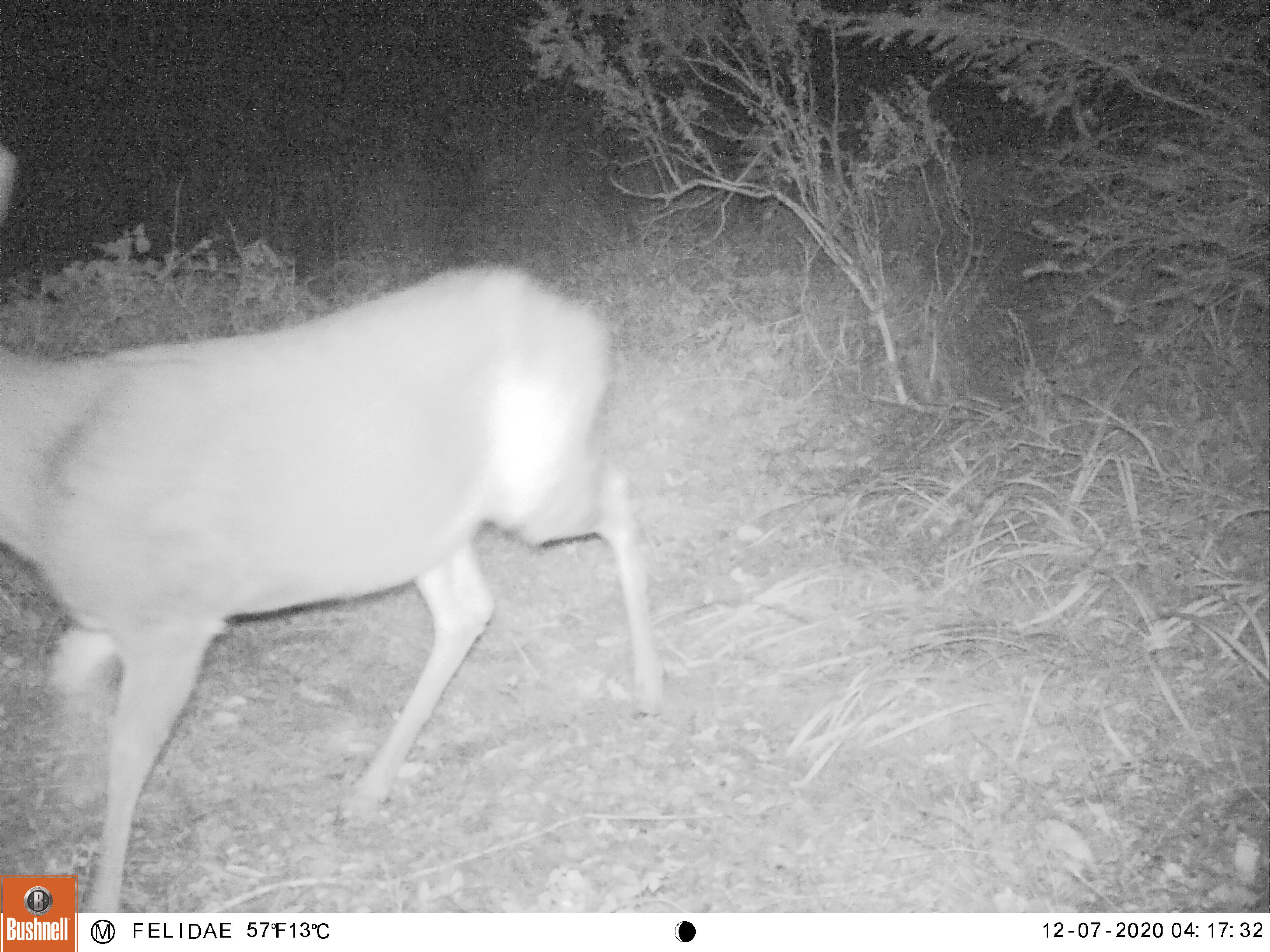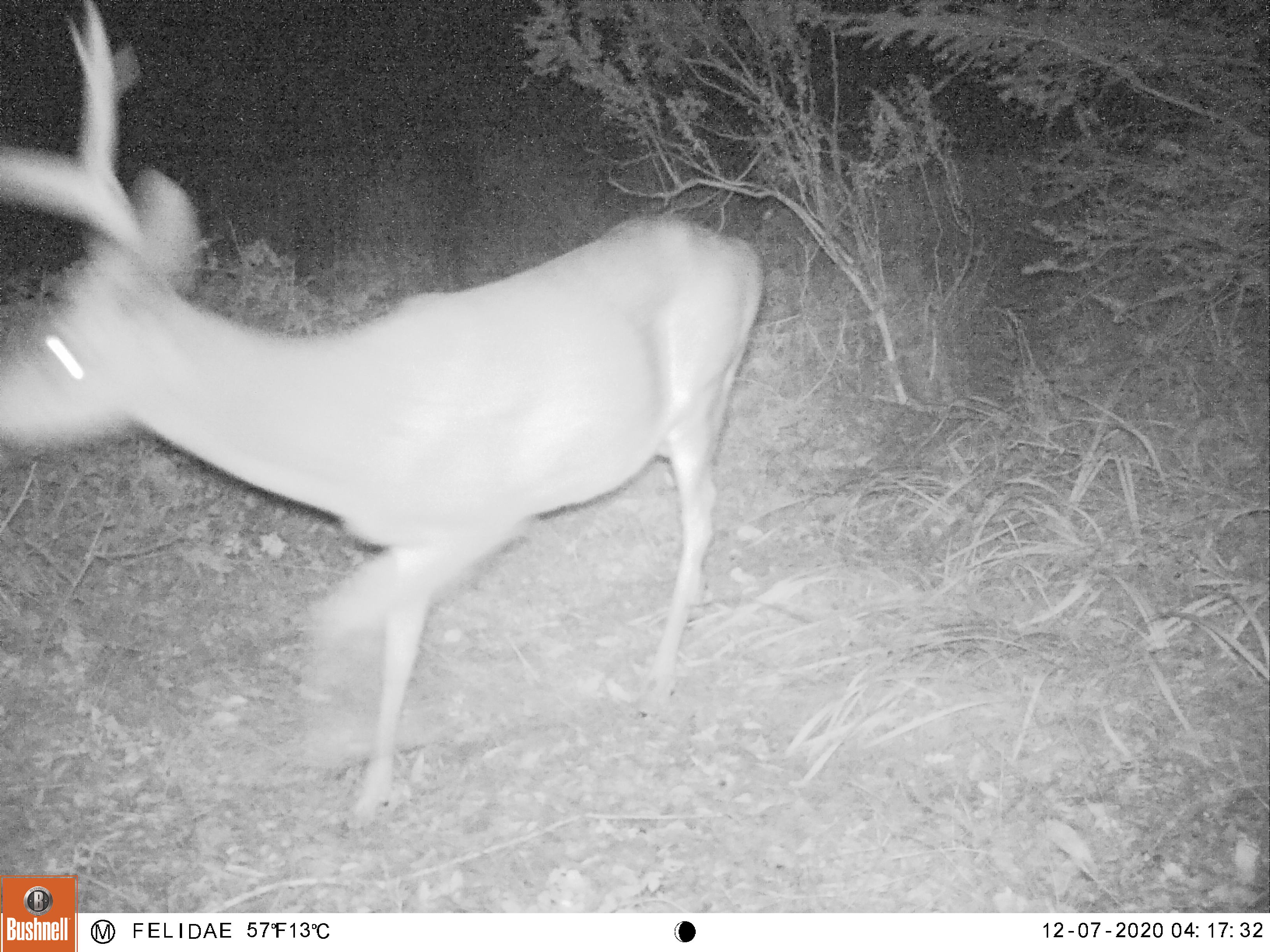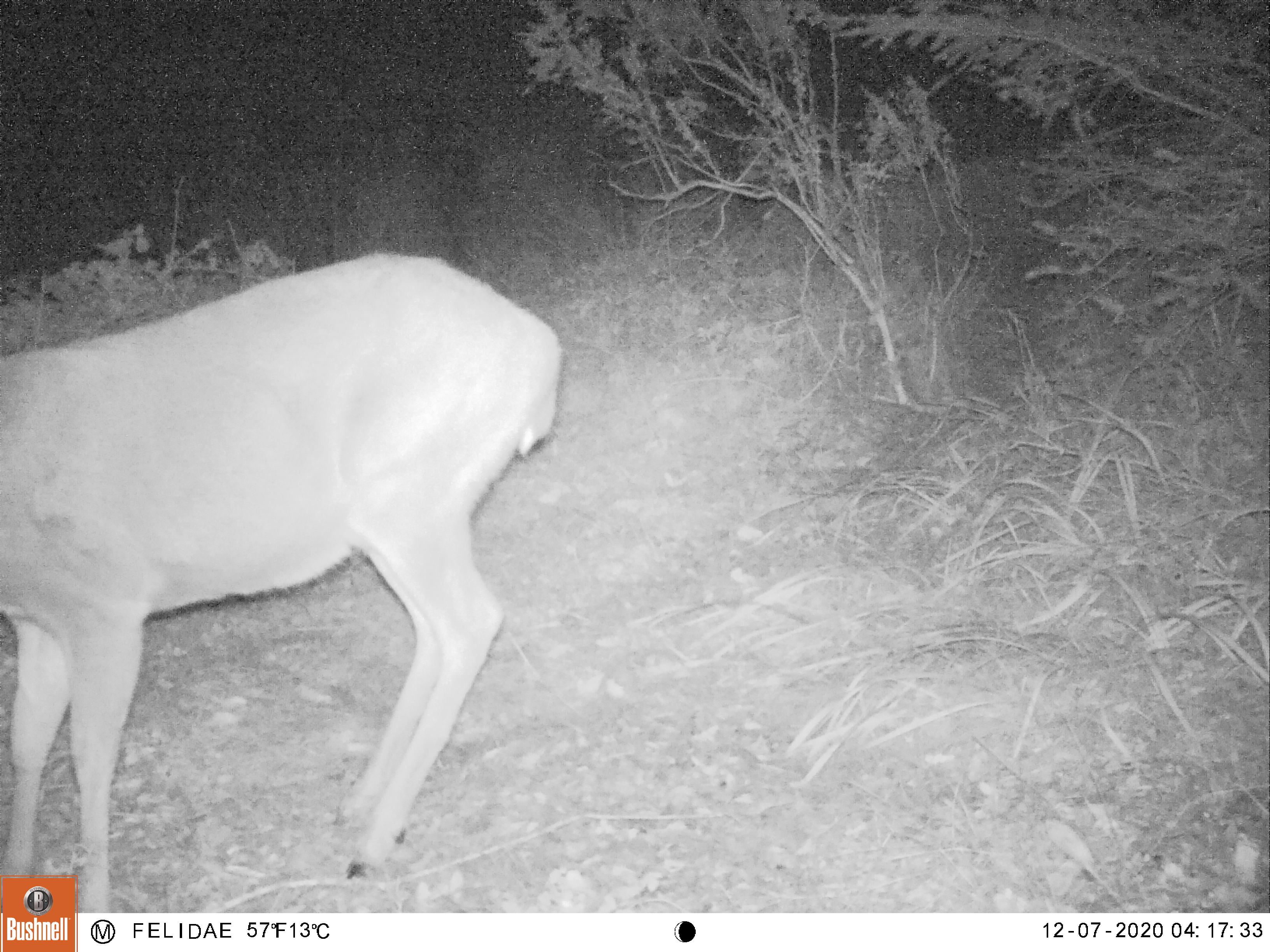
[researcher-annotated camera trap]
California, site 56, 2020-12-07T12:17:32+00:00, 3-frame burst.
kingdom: Animalia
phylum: Chordata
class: Mammalia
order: Artiodactyla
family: Cervidae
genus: Odocoileus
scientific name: Odocoileus hemionus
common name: mule deer